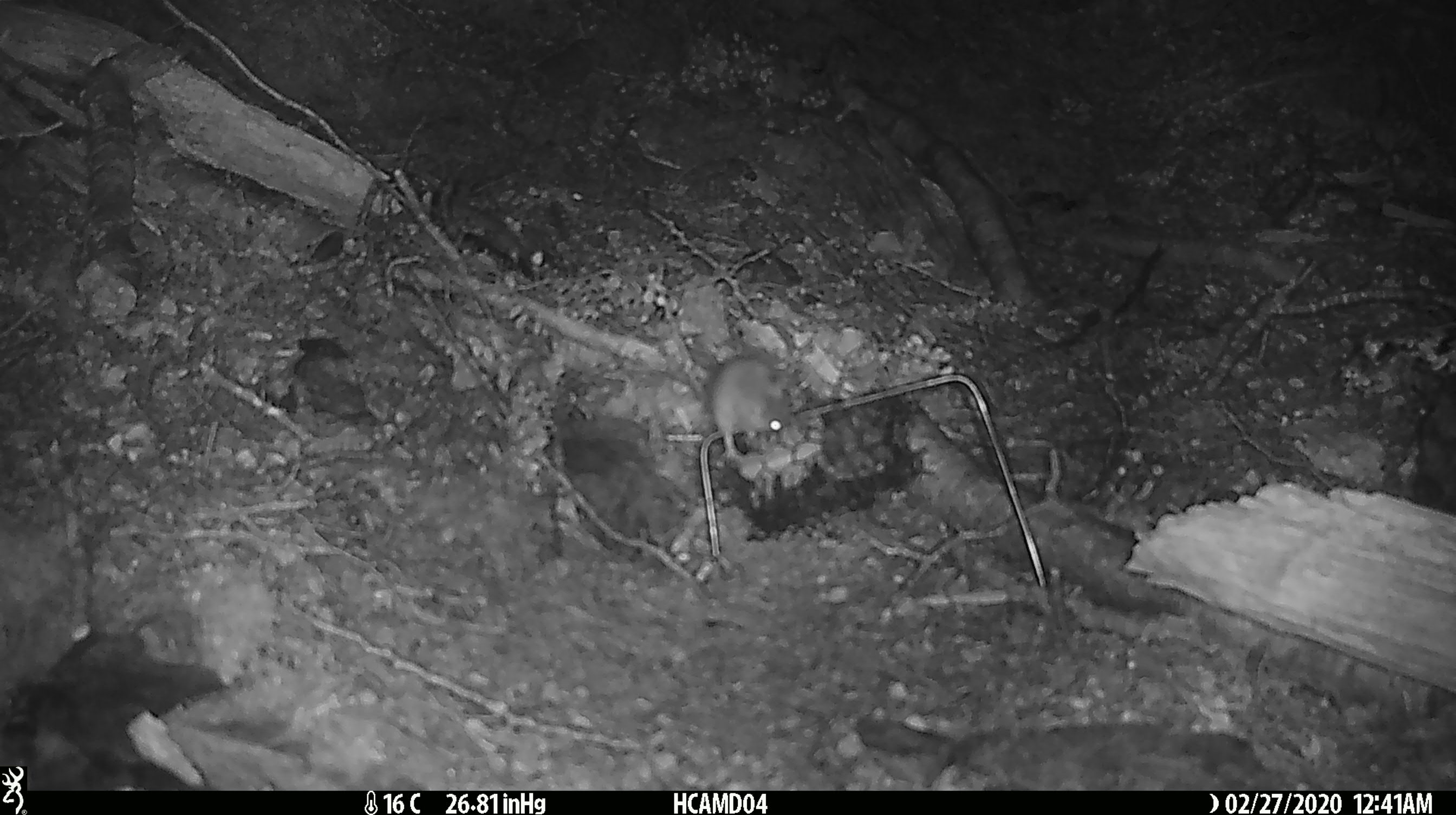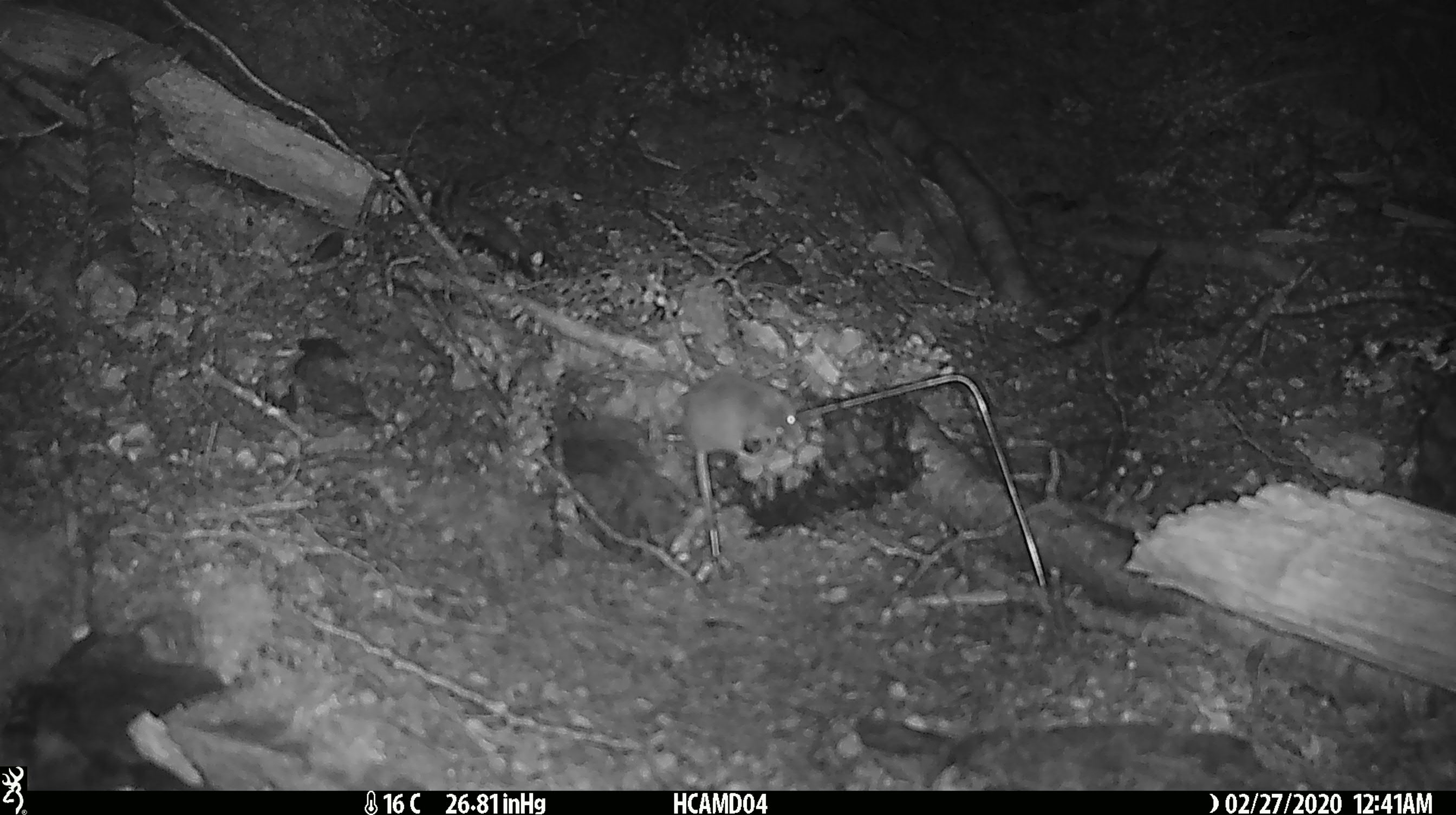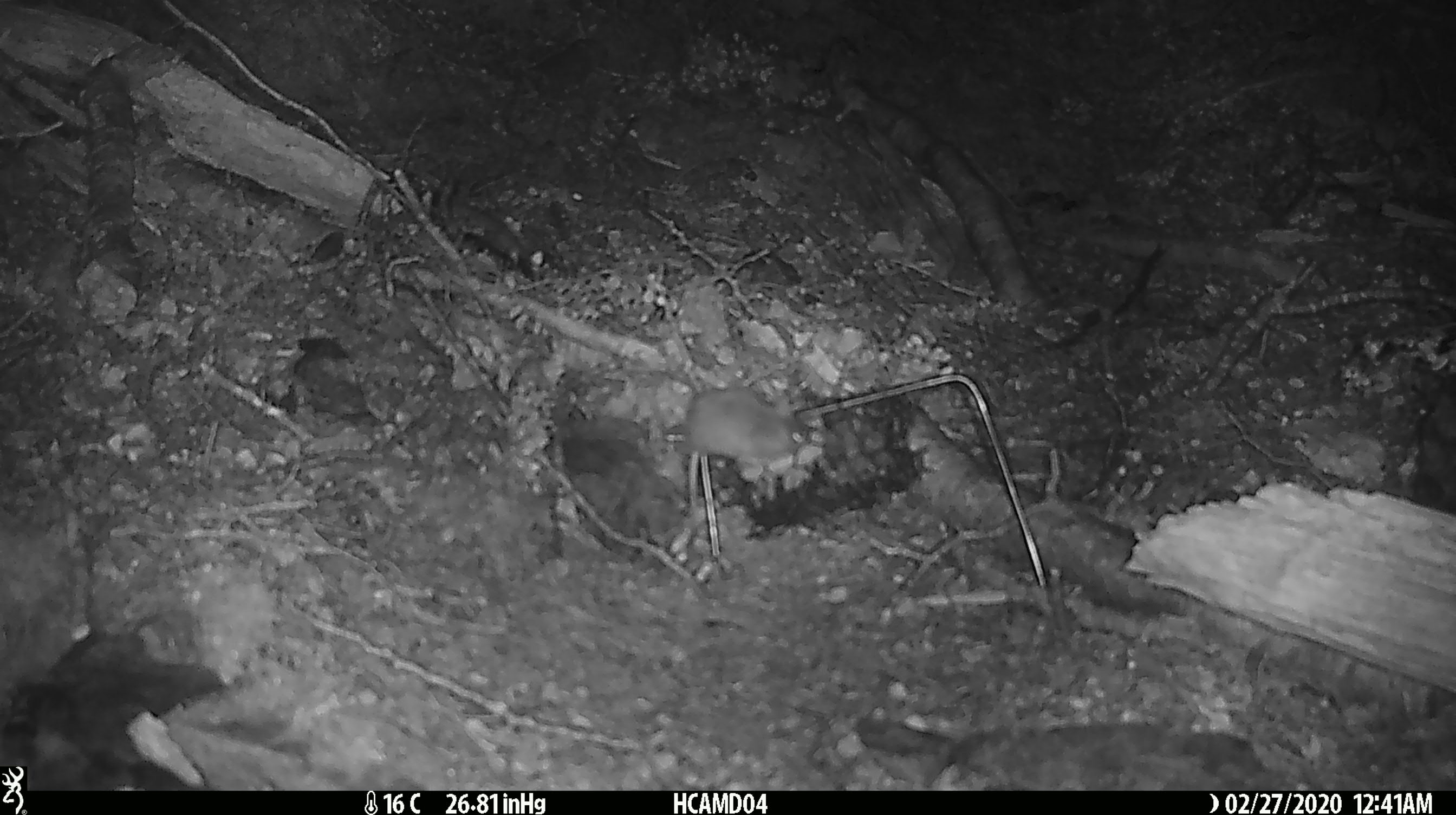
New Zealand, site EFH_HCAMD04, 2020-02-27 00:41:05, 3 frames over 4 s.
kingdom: Animalia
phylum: Chordata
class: Mammalia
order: Rodentia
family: Muridae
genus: Mus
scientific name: Mus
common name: mouse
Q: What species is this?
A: Mouse (Mus).